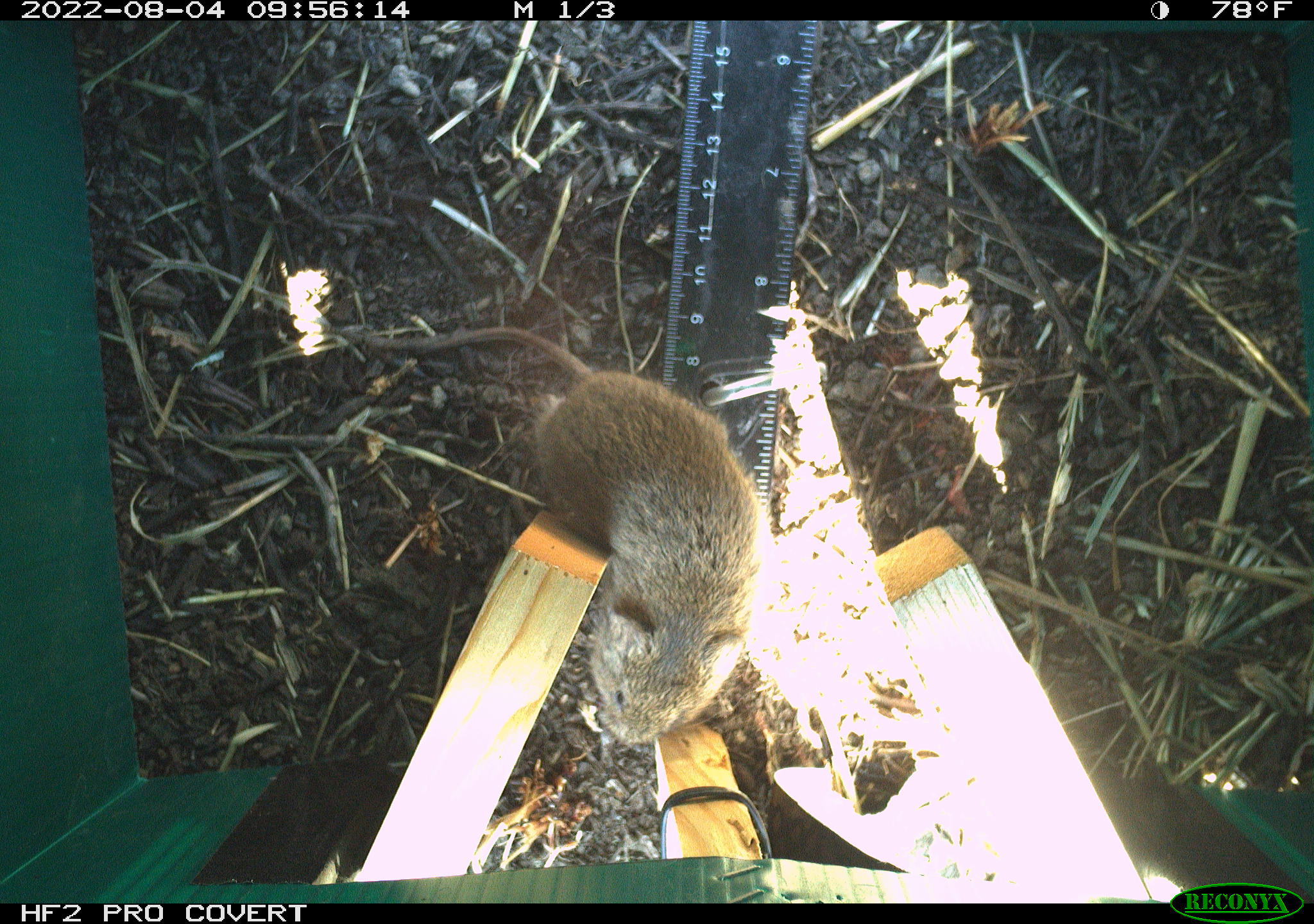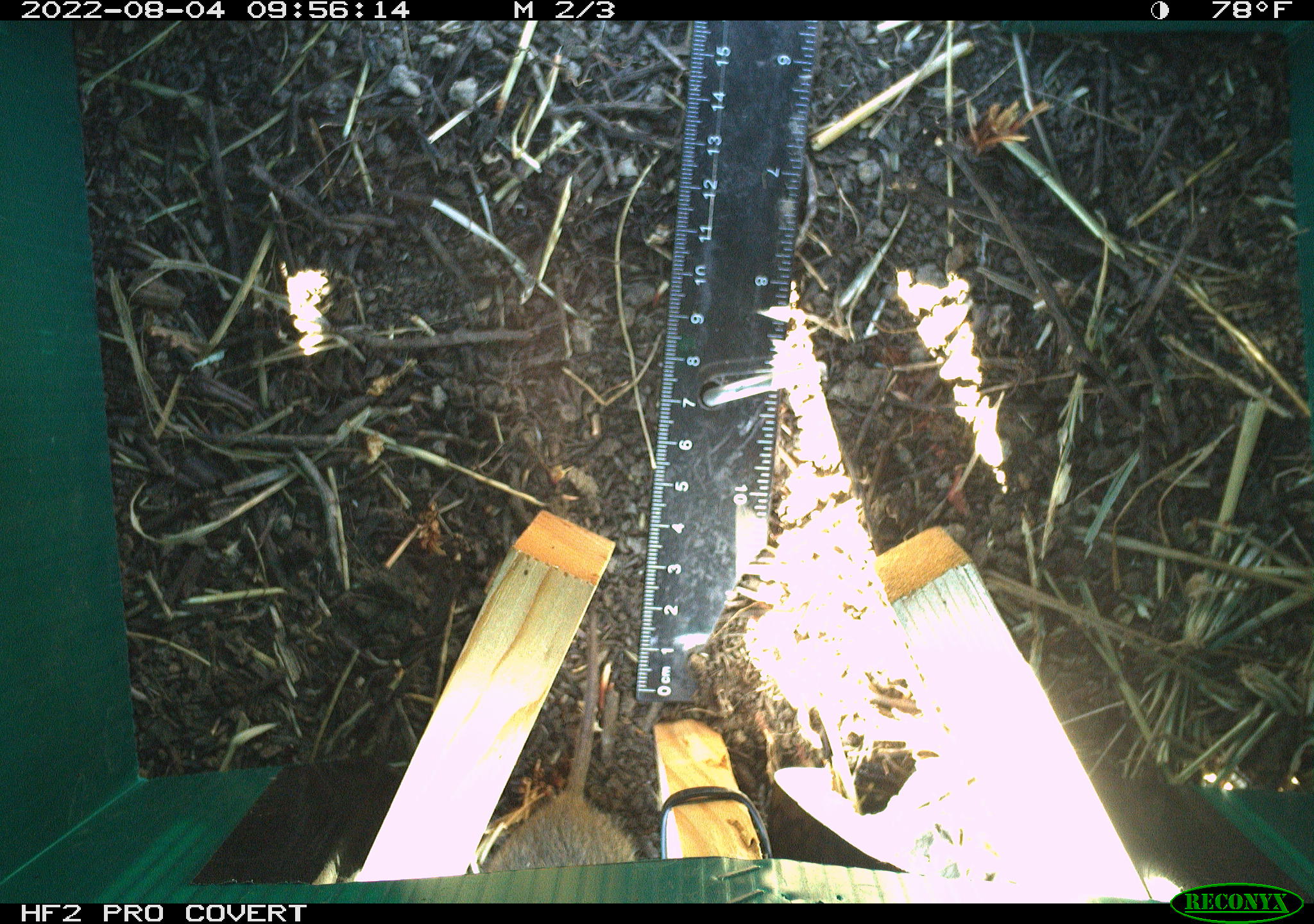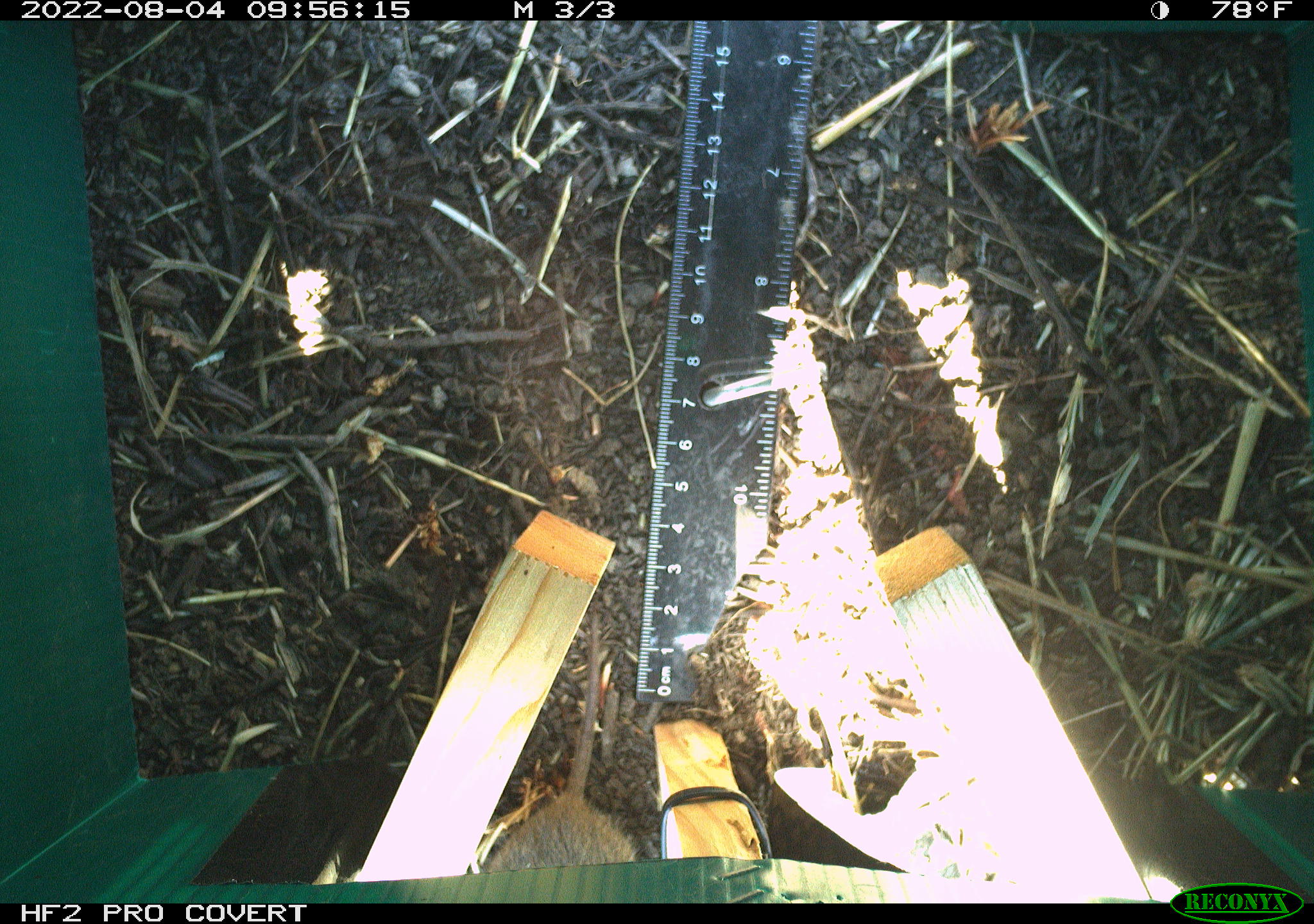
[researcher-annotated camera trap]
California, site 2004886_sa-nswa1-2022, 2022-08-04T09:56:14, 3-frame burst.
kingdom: Animalia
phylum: Chordata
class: Mammalia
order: Rodentia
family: Cricetidae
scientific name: Cricetidae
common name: hamsters, voles, lemmings, and allies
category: cricetidae family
Cricetidae family (hamsters, voles, lemmings, and allies) (Cricetidae).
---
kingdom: Animalia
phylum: Chordata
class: Mammalia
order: Rodentia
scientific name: Rodentia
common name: rodent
Rodent (Rodentia).